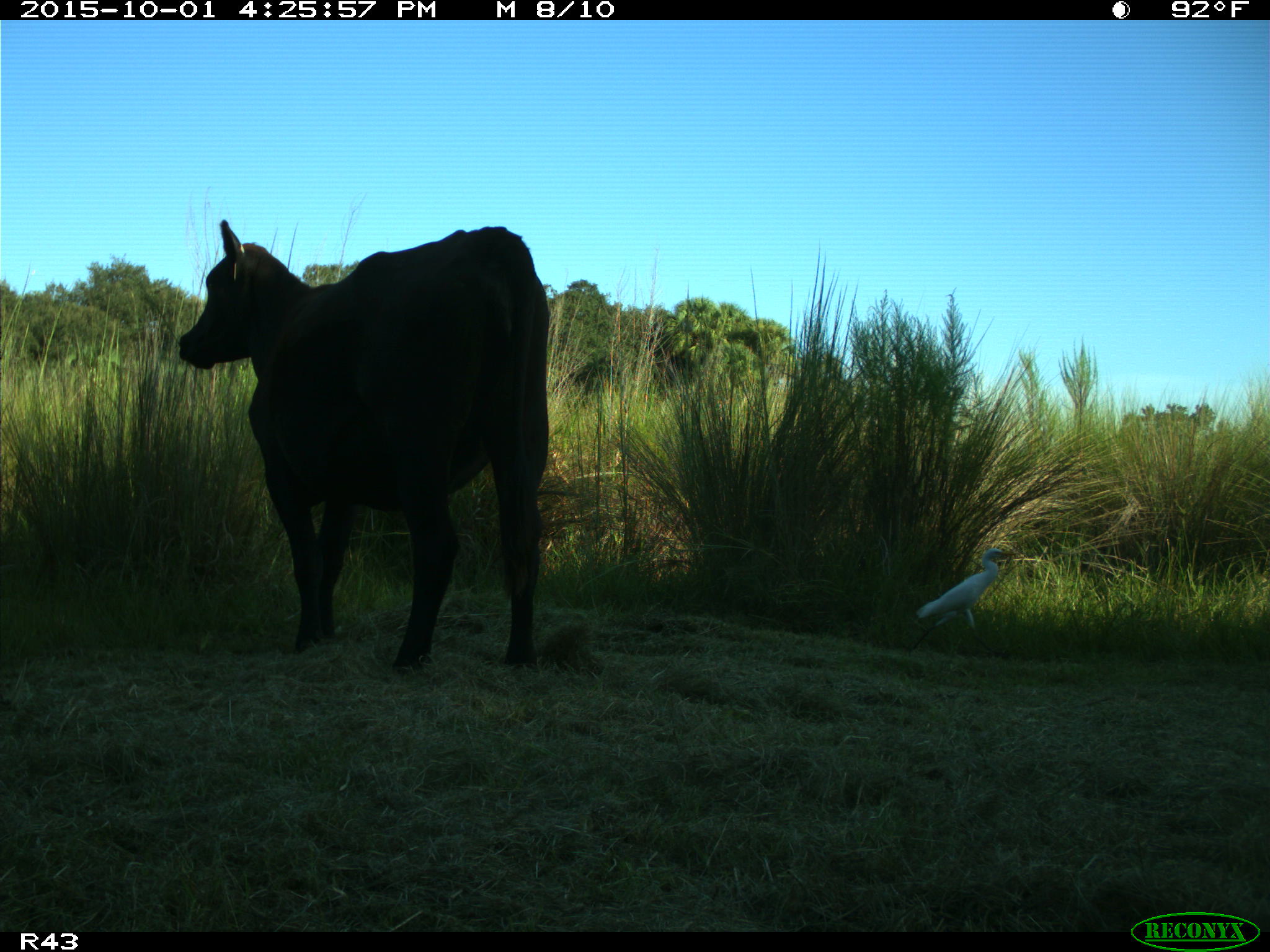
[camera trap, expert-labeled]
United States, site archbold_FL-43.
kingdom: Animalia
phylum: Chordata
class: Mammalia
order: Artiodactyla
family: Bovidae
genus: Bos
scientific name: Bos taurus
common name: domestic cow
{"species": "Bos taurus (domestic cow)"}